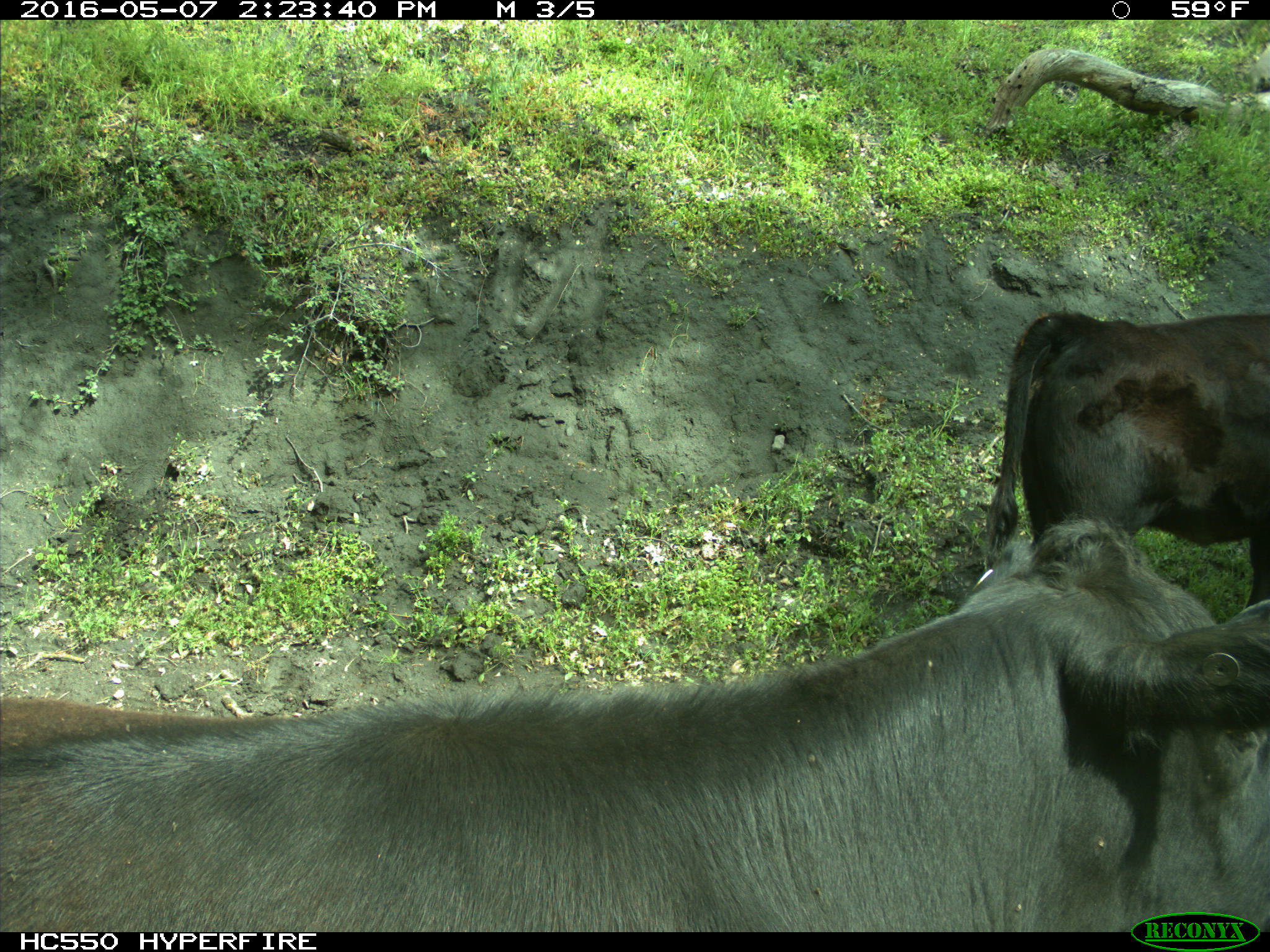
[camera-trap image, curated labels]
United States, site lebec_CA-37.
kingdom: Animalia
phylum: Chordata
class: Mammalia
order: Artiodactyla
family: Bovidae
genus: Bos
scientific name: Bos taurus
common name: domestic cow